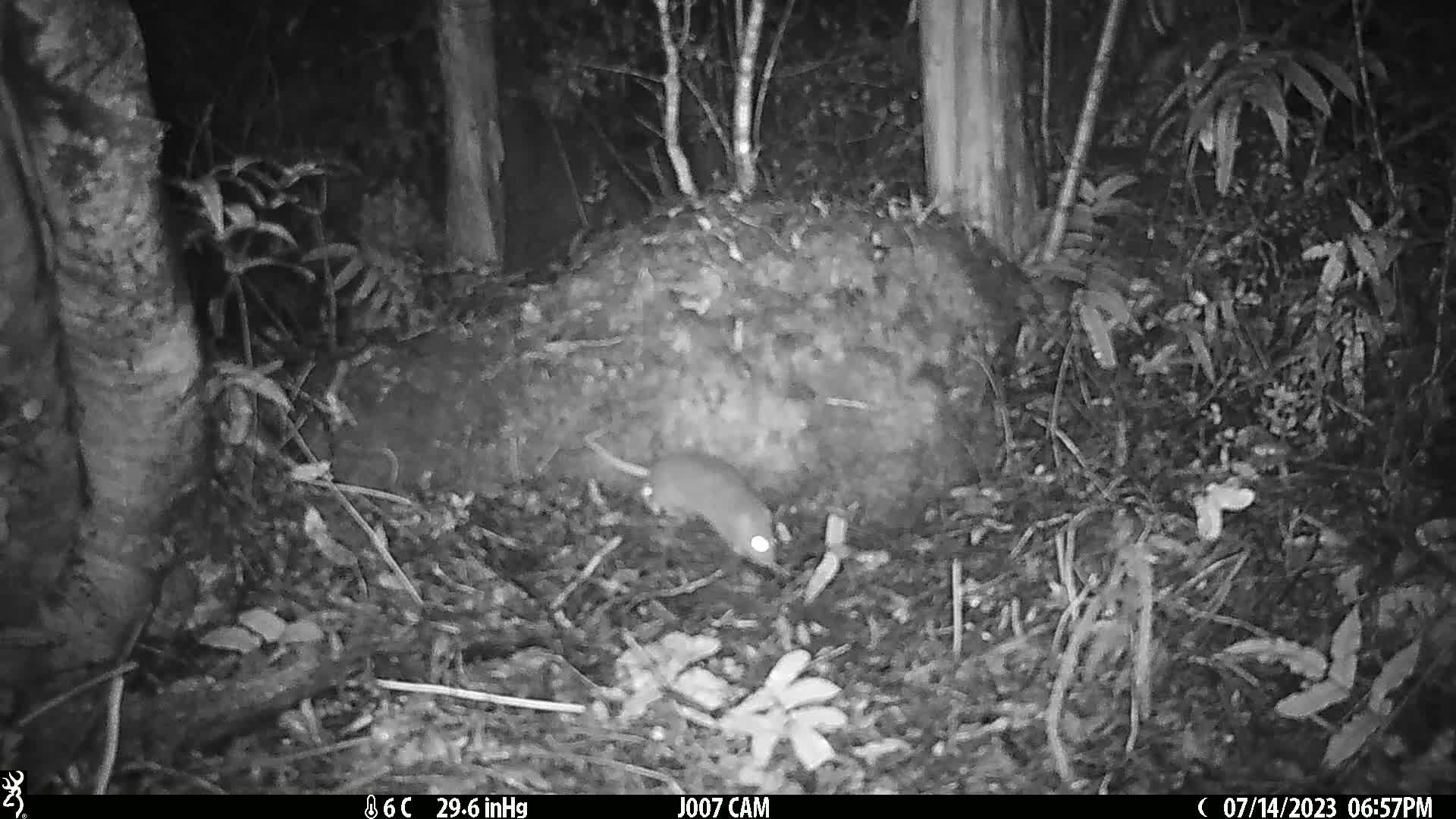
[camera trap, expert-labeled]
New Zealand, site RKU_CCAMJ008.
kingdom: Animalia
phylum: Chordata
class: Mammalia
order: Rodentia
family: Muridae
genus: Rattus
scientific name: Rattus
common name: rat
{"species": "rat (Rattus)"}